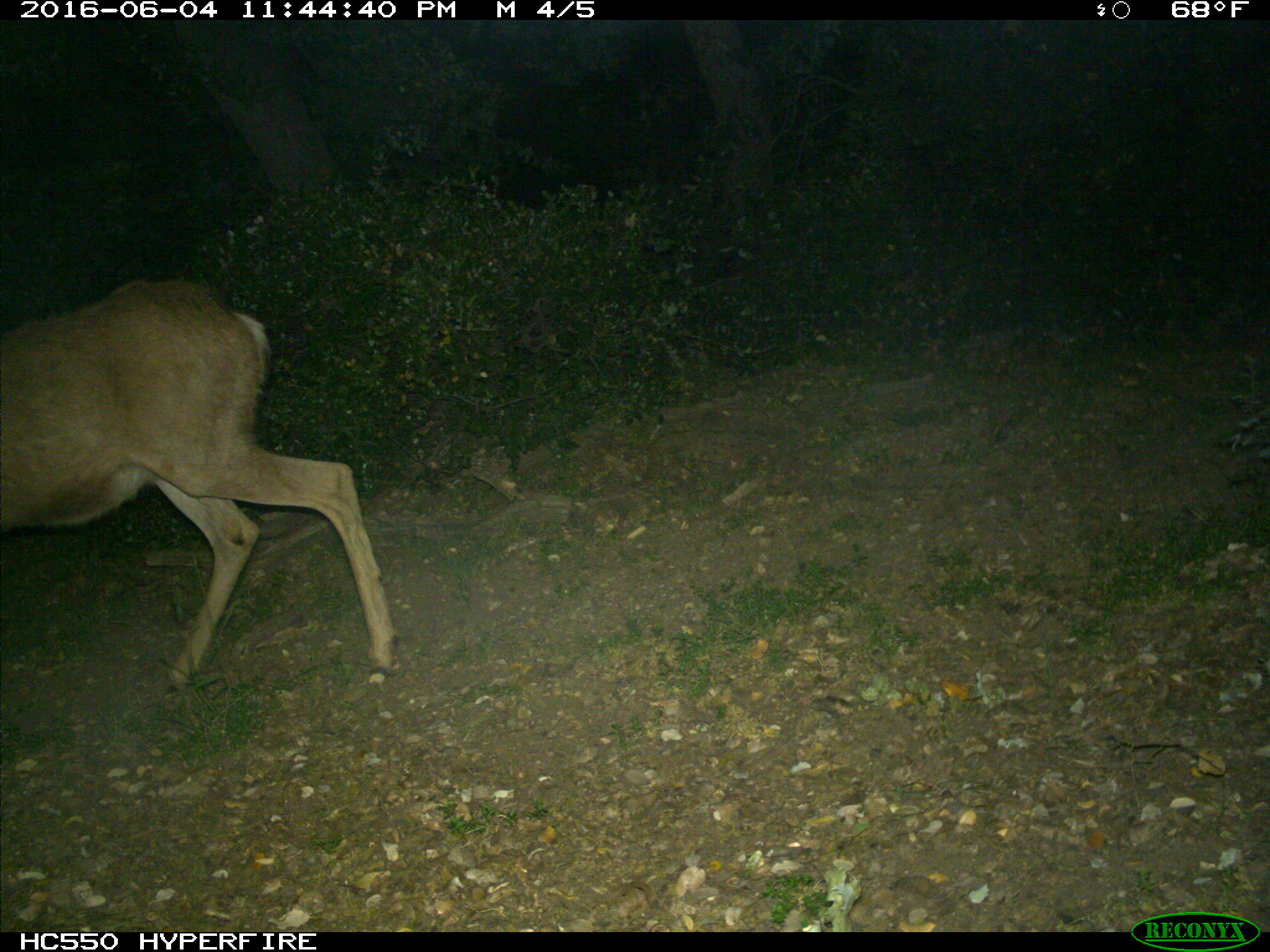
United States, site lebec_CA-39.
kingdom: Animalia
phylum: Chordata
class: Mammalia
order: Artiodactyla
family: Cervidae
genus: Odocoileus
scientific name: Odocoileus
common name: deer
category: unidentified deer